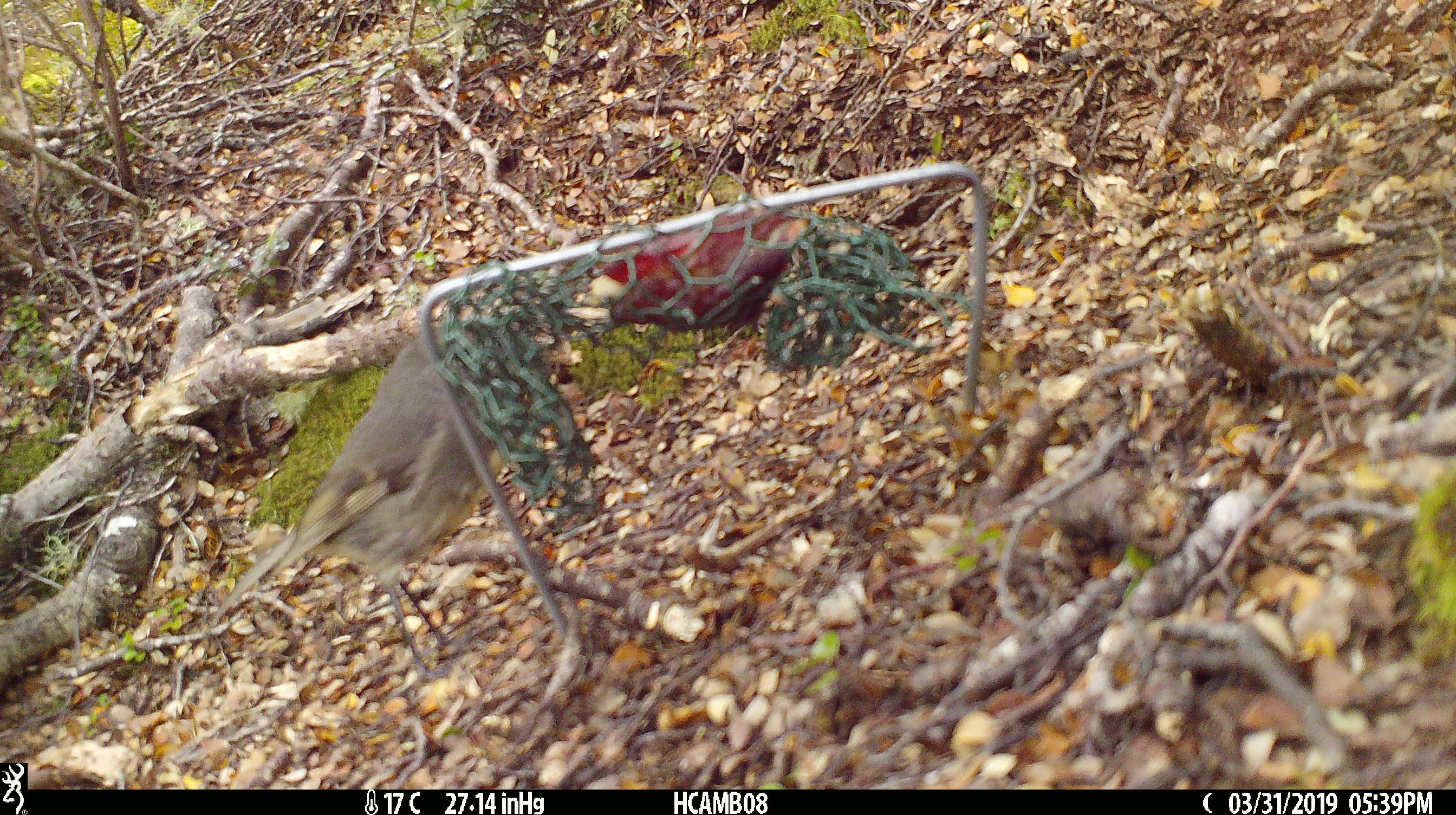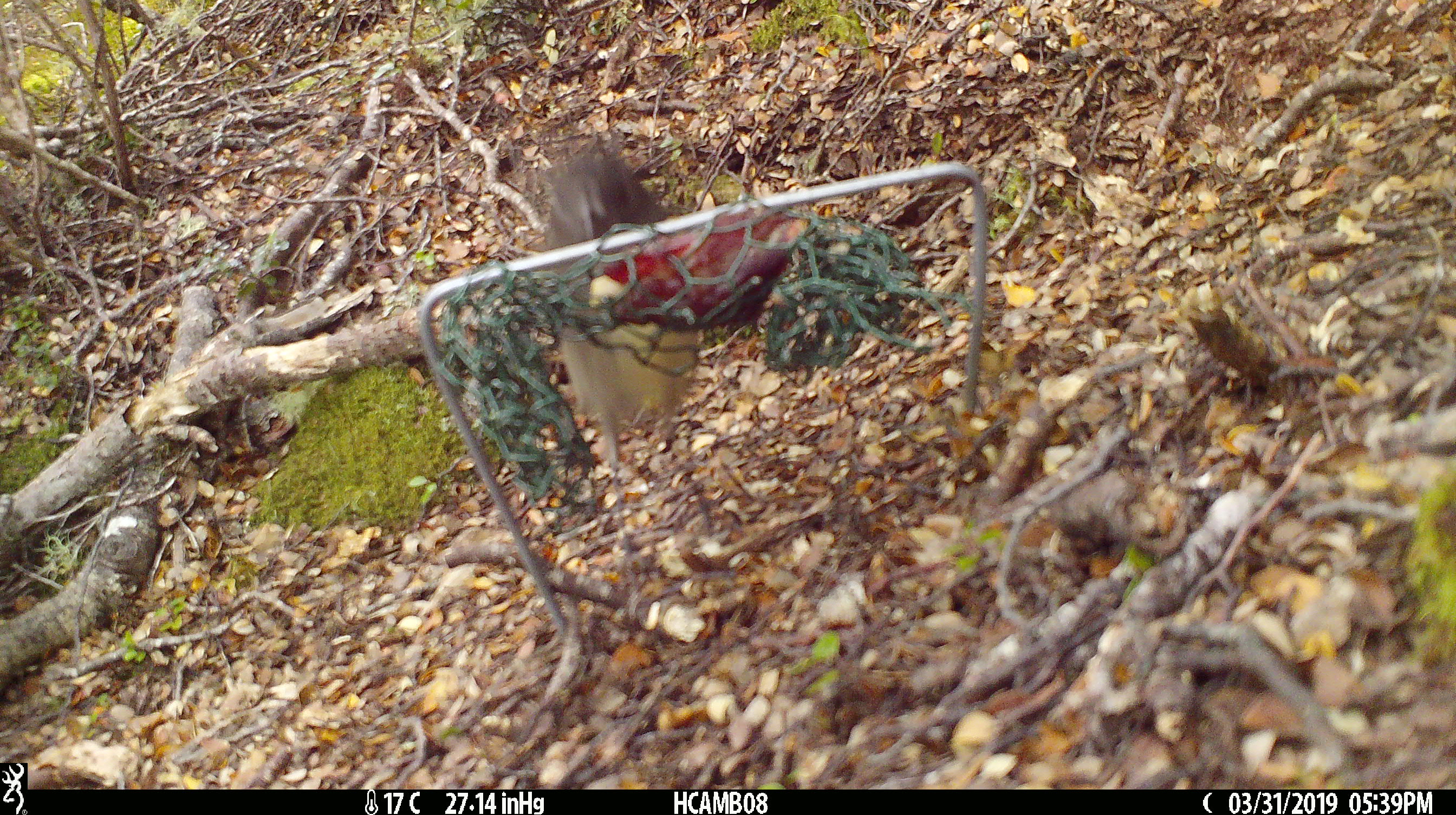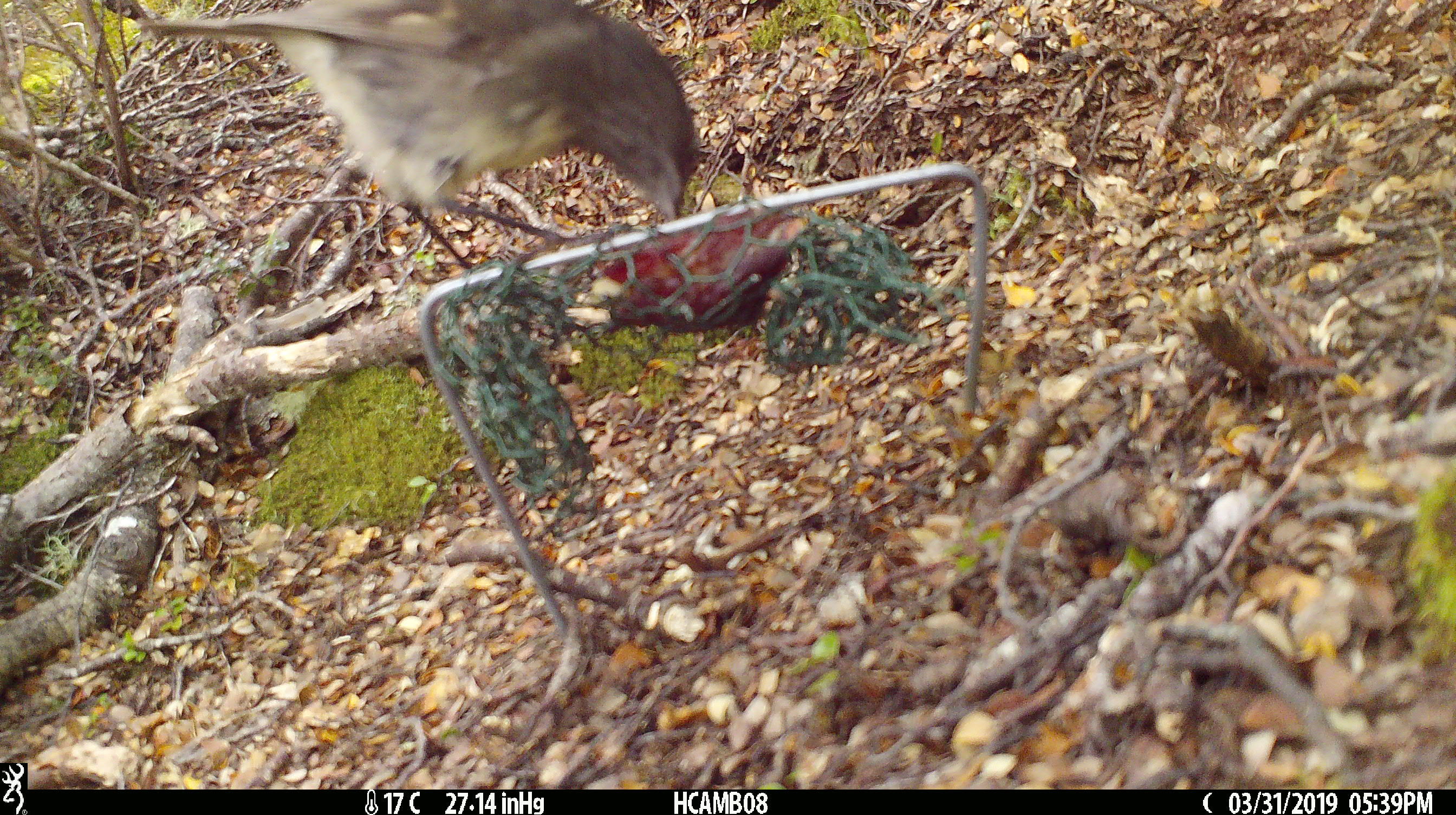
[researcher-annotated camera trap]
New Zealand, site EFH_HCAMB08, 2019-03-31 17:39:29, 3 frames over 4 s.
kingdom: Animalia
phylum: Chordata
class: Aves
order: Passeriformes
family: Petroicidae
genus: Petroica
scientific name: Petroica australis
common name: new zealand robin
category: robin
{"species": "robin (new zealand robin) (Petroica australis)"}